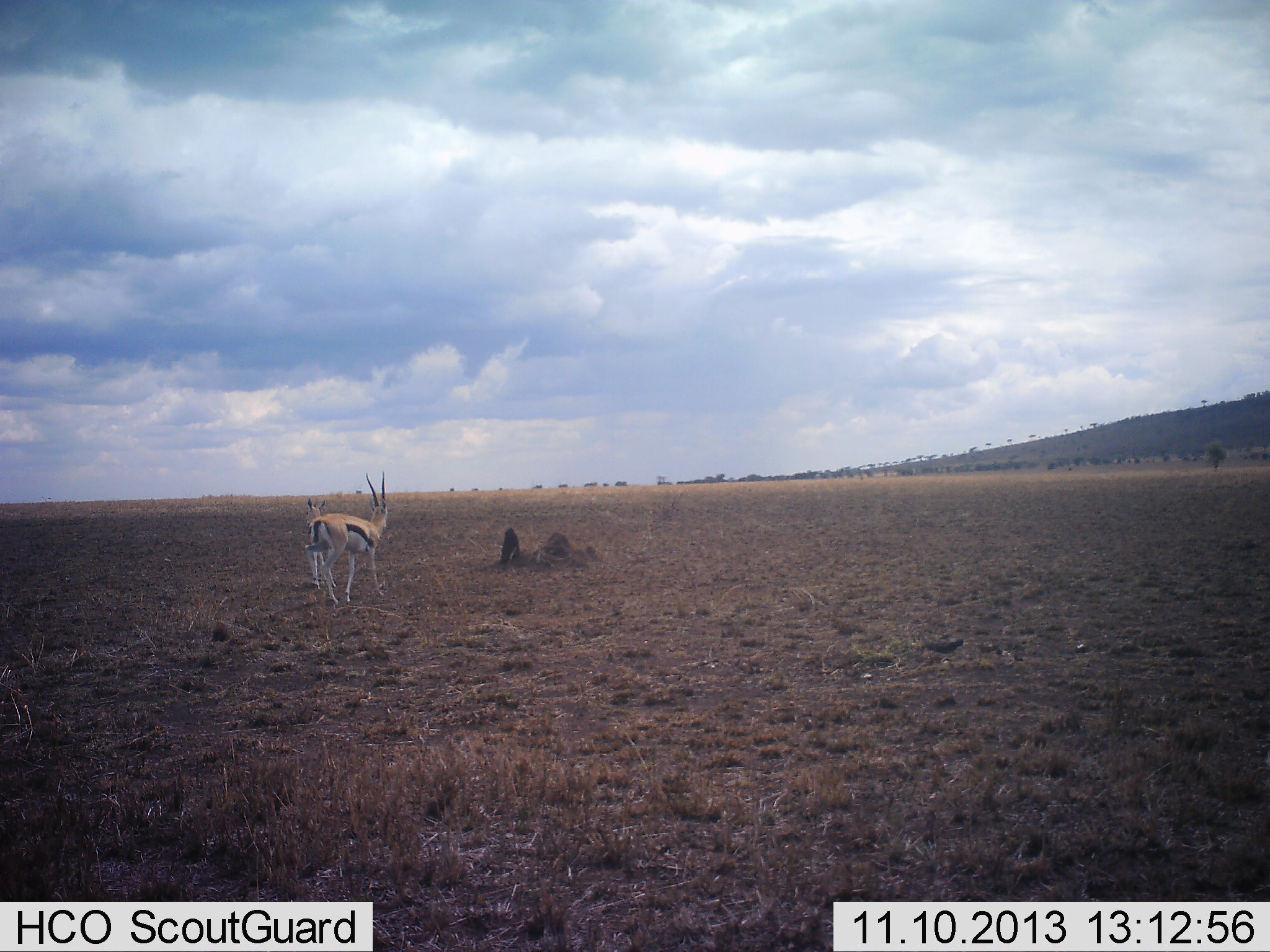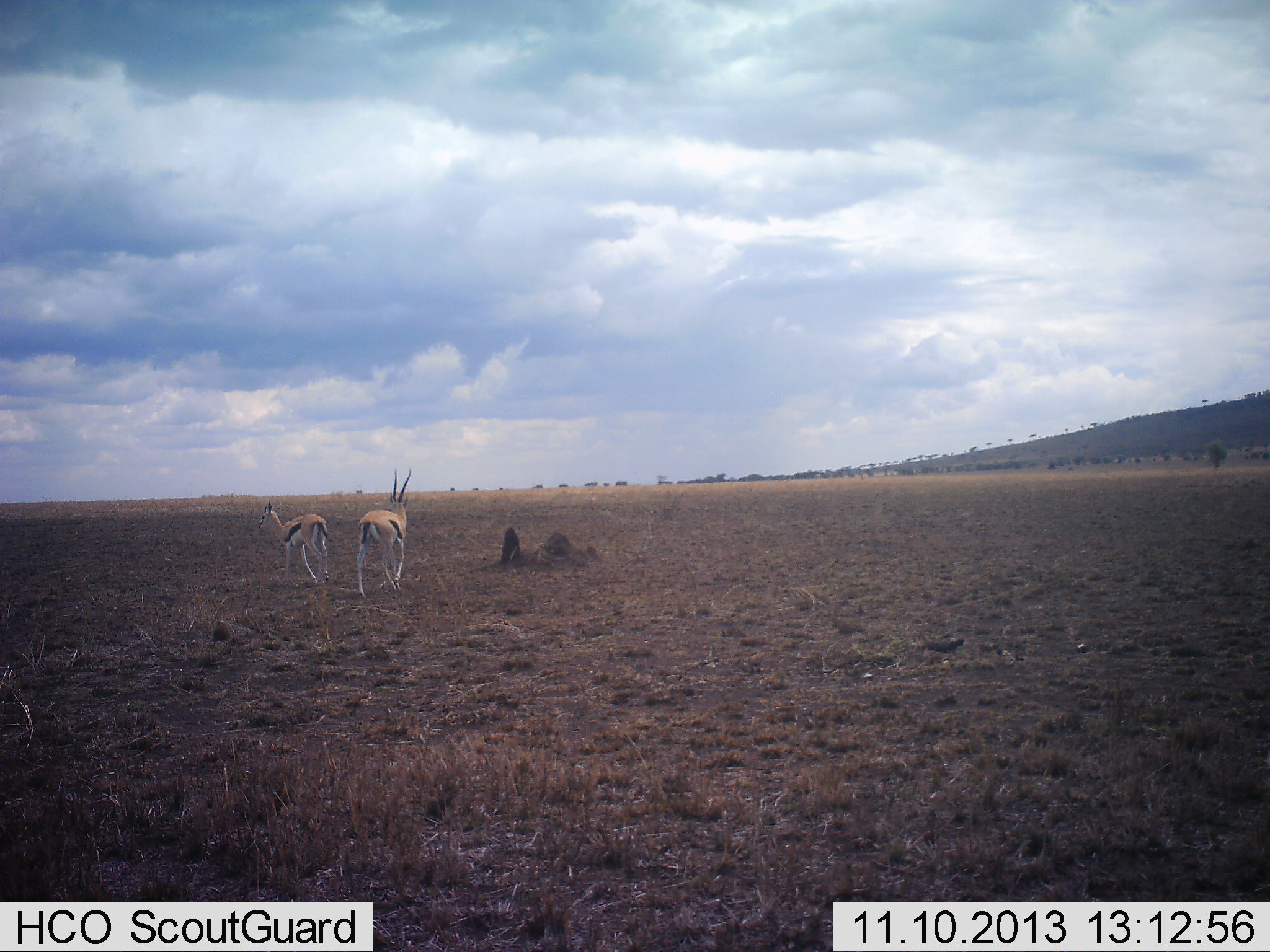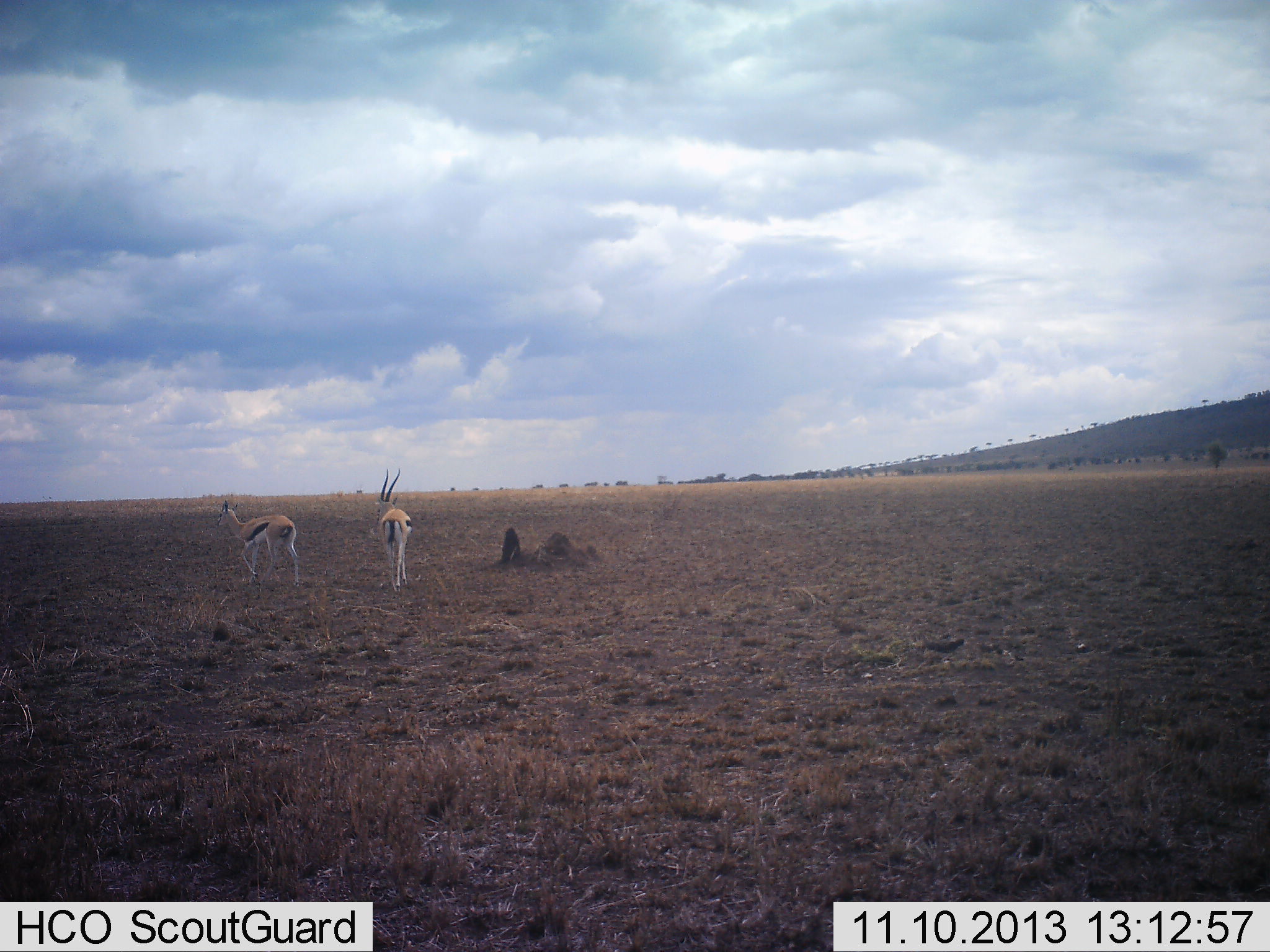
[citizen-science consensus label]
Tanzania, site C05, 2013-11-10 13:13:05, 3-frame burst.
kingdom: Animalia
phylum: Chordata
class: Mammalia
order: Artiodactyla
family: Bovidae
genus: Eudorcas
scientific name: Eudorcas thomsonii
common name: thomson's gazelle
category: gazellethomsons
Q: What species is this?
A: Gazellethomsons (thomson's gazelle) (Eudorcas thomsonii).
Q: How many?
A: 2.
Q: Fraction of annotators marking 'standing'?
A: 0%.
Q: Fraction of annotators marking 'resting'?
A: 0%.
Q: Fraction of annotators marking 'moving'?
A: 100%.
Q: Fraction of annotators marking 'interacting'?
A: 0%.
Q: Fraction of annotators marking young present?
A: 0%.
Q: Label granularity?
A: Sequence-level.